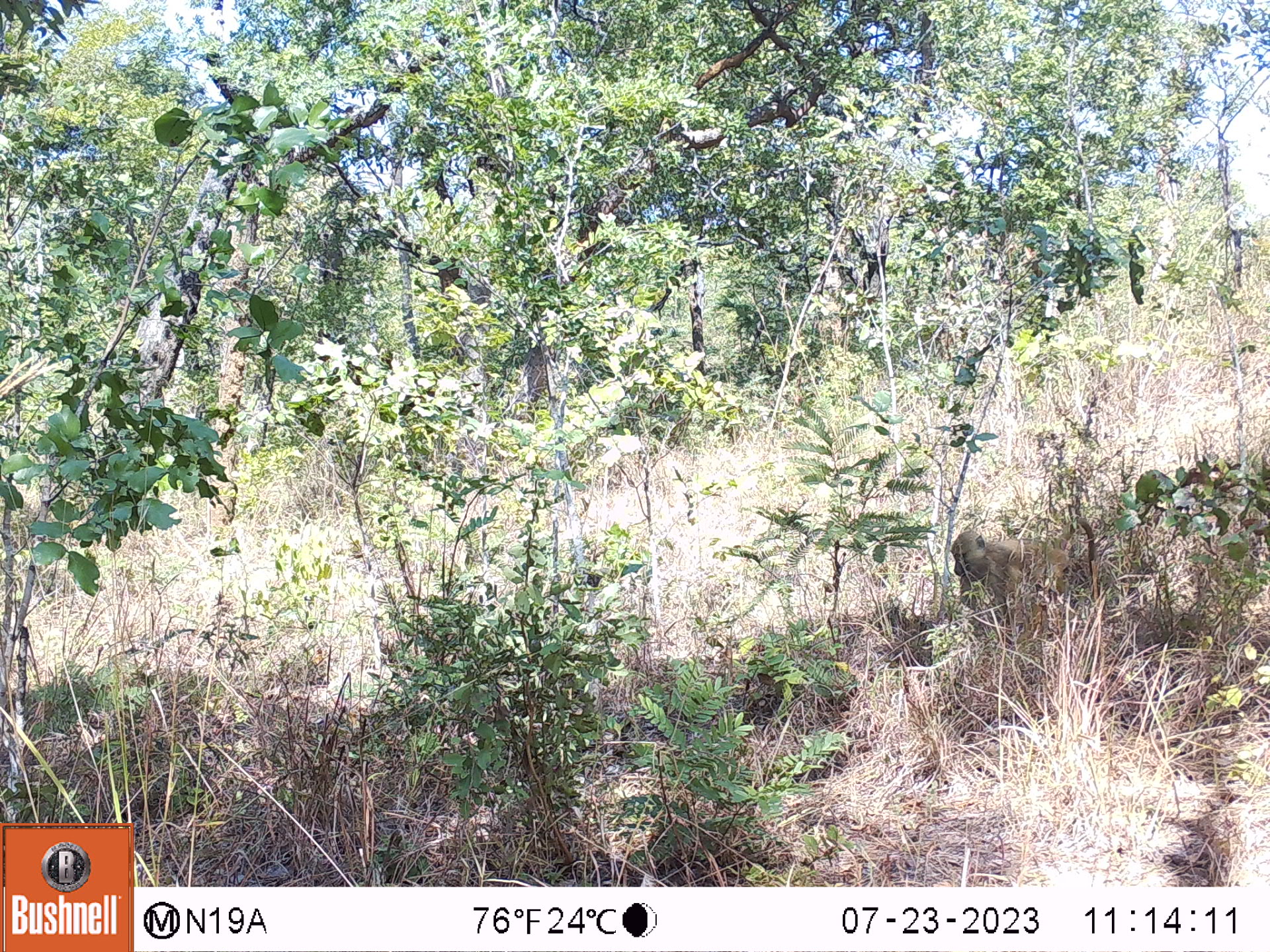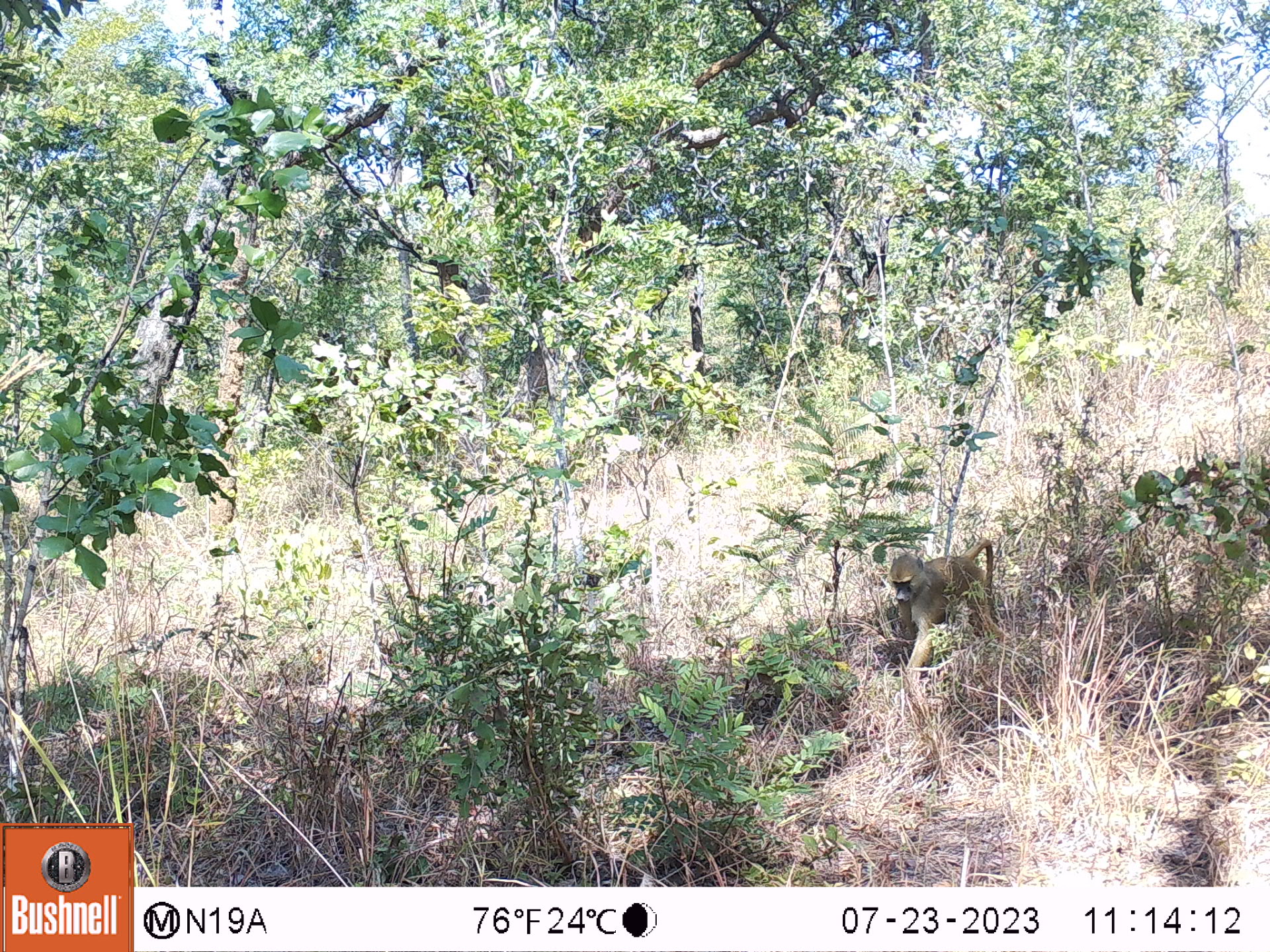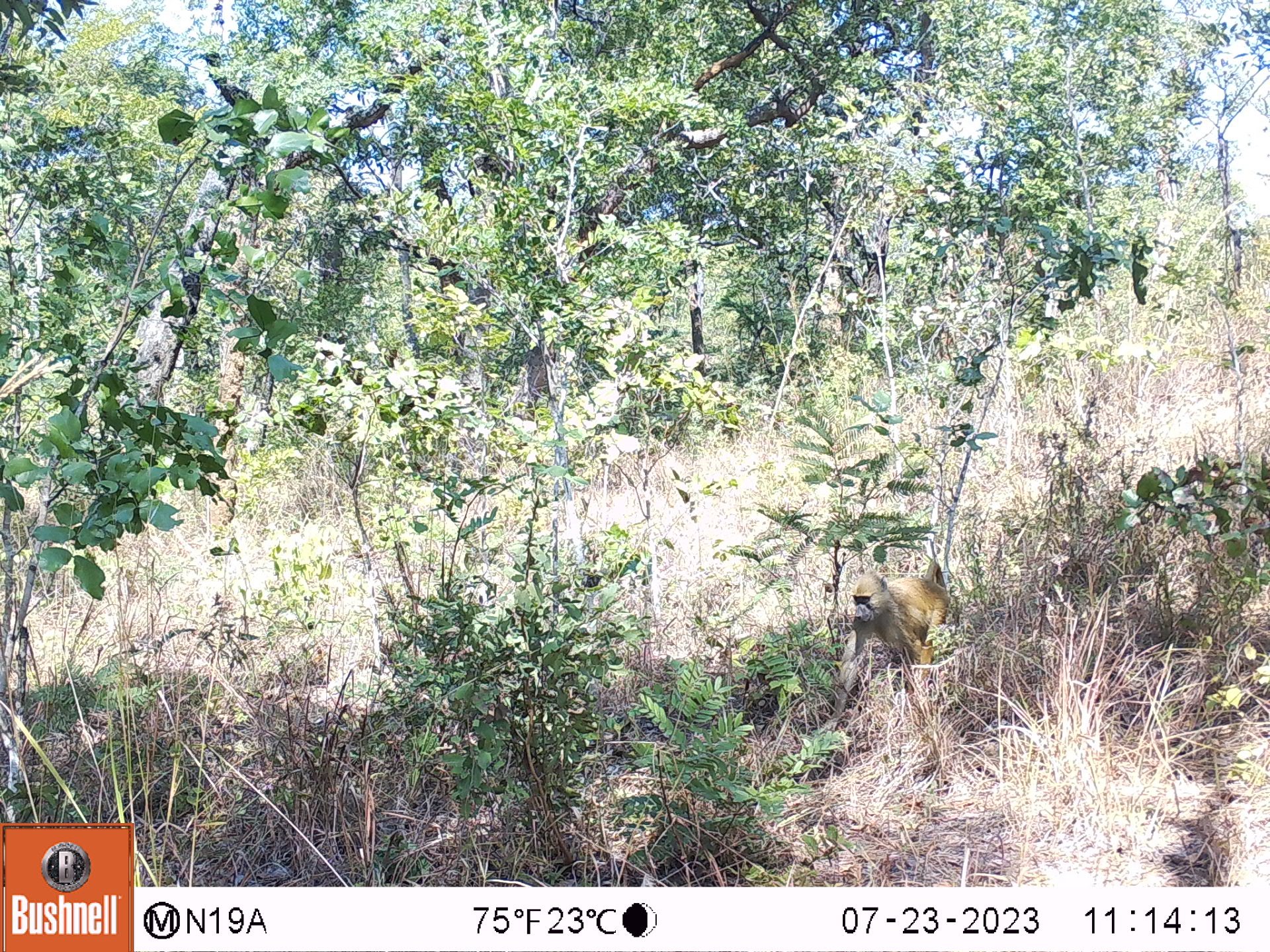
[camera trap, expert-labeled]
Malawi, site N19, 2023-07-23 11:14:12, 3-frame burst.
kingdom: Animalia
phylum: Chordata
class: Mammalia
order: Primates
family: Cercopithecidae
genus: Papio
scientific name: Papio cynocephalus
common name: yellow baboon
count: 1